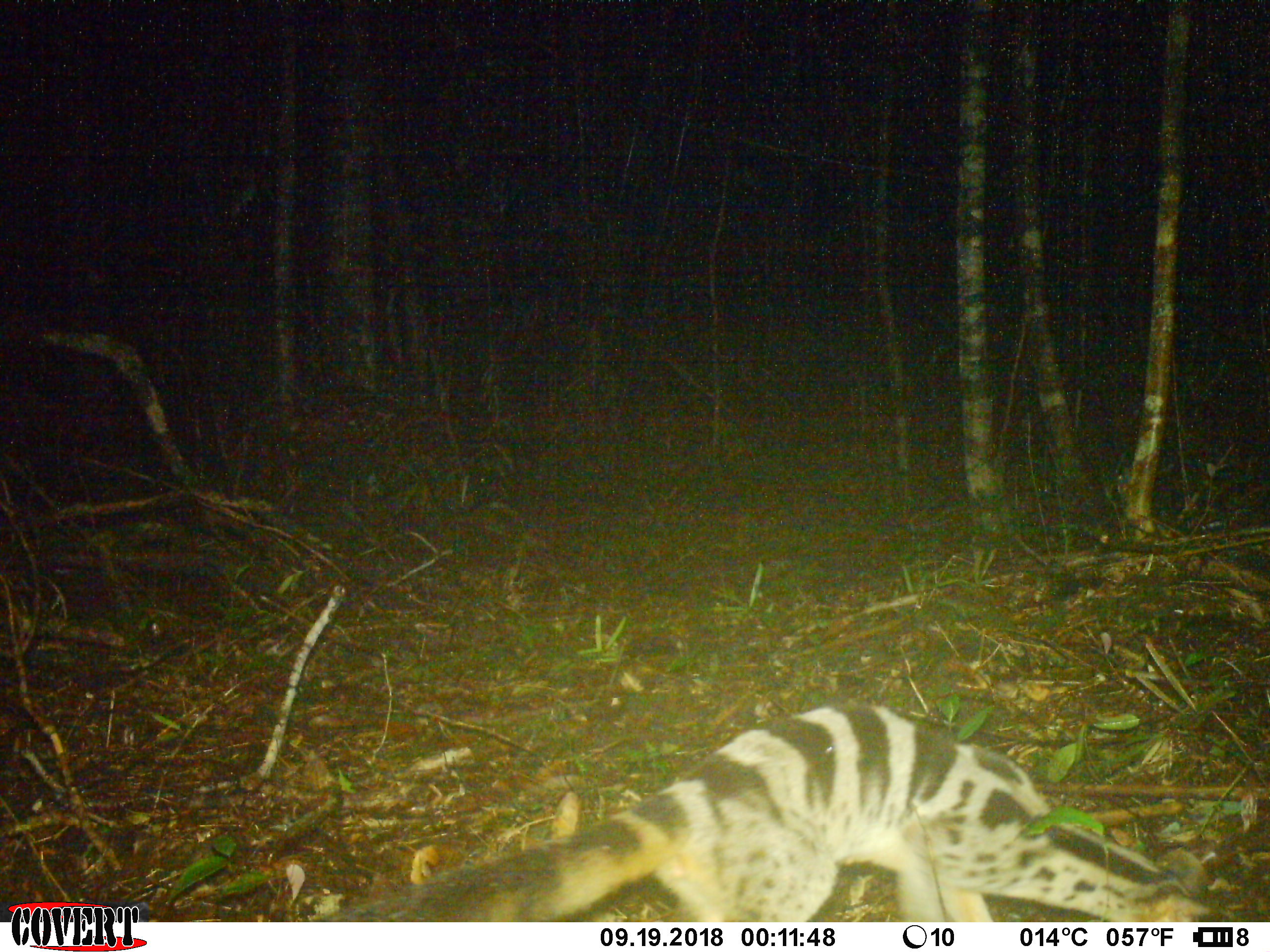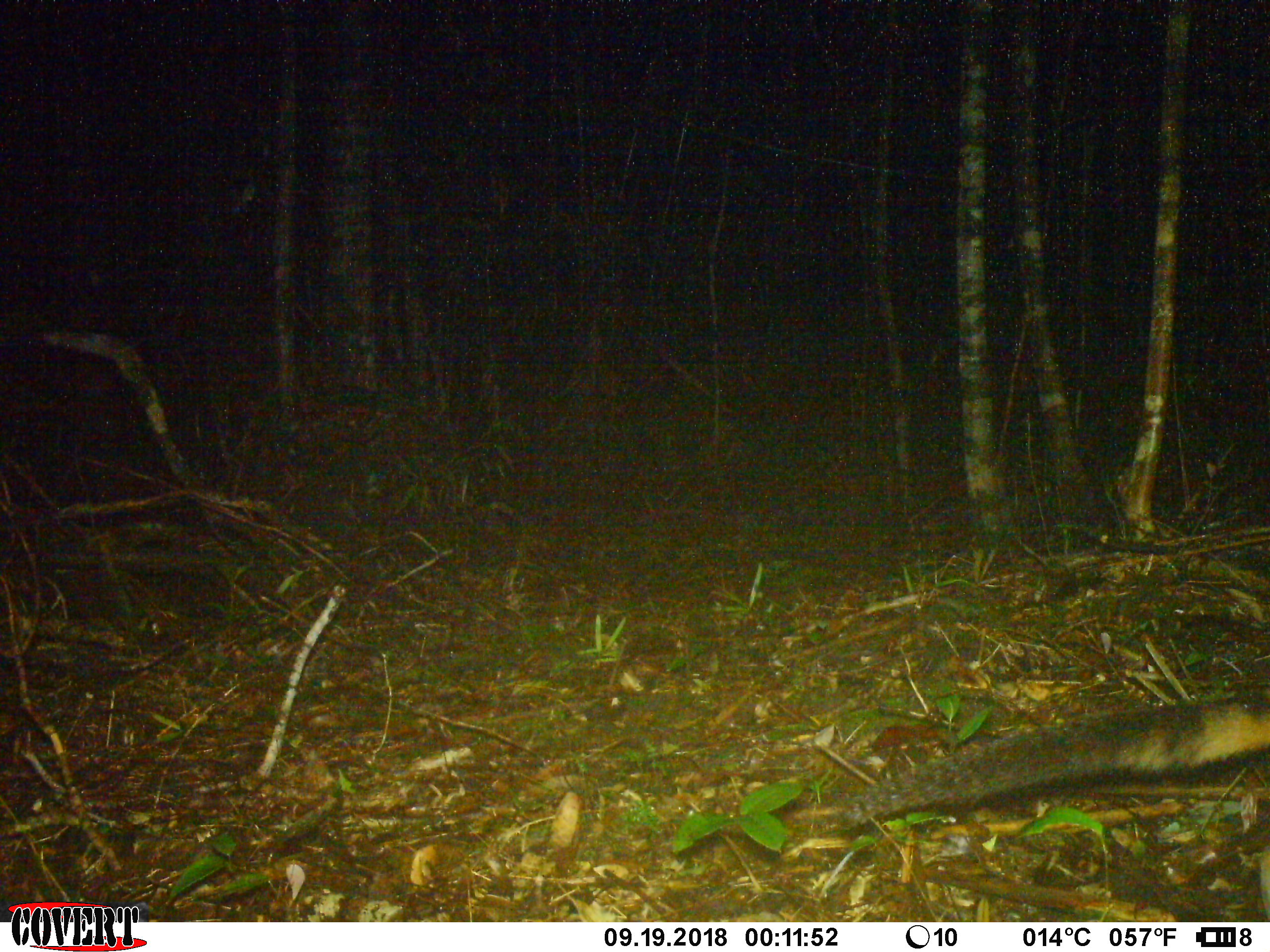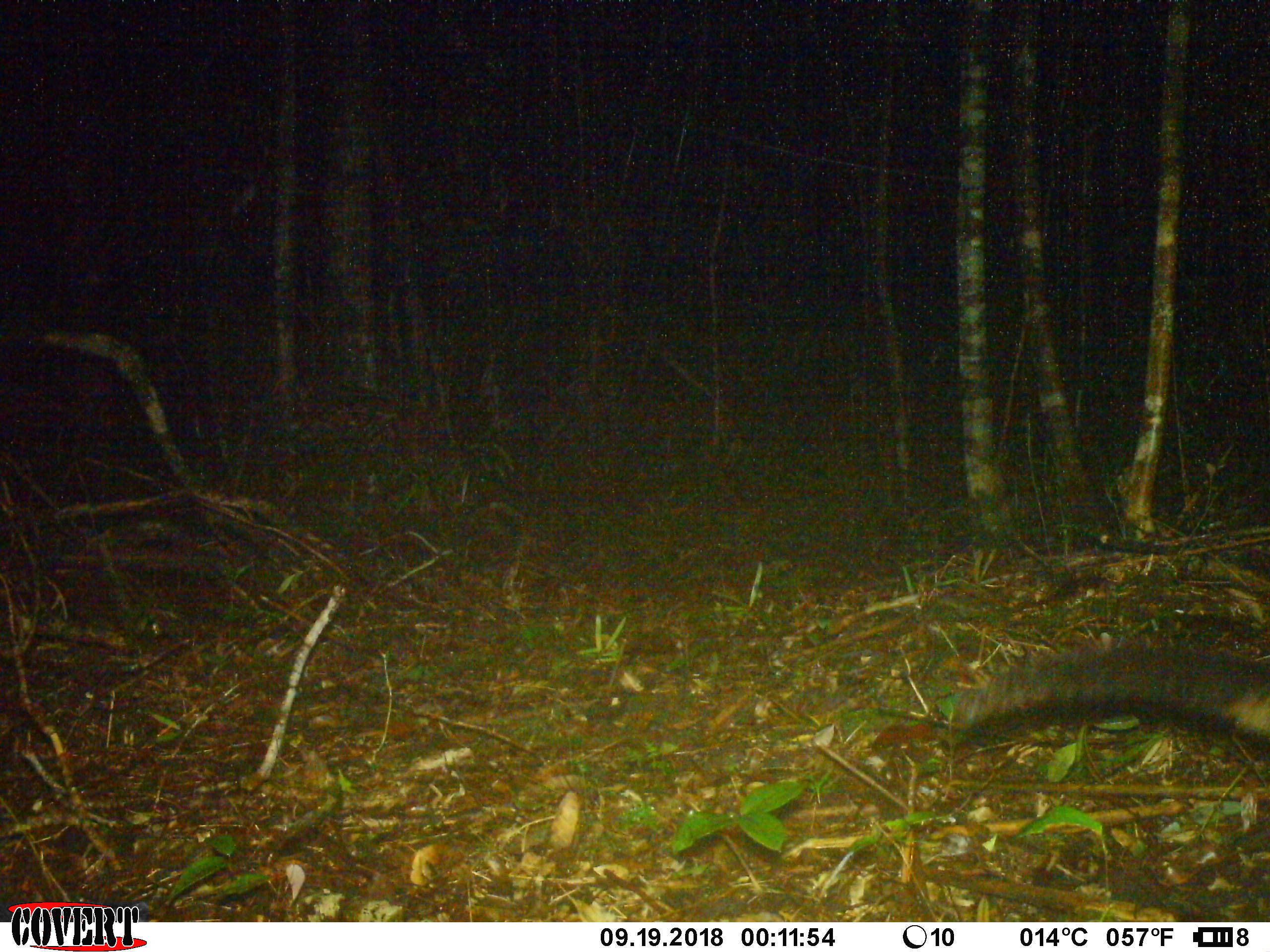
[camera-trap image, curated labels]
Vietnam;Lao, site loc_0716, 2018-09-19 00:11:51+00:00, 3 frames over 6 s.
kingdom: Animalia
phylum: Chordata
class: Mammalia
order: Carnivora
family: Viverridae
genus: Chrotogale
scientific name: Chrotogale owstoni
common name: owston's civet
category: owstons civet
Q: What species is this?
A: Owstons civet (owston's civet) (Chrotogale owstoni).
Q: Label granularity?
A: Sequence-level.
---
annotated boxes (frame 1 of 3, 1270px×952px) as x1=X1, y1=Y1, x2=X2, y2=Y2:
owstons civet: x1=306, y1=701, x2=1247, y2=922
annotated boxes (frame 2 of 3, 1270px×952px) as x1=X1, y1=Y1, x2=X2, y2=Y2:
owstons civet: x1=837, y1=678, x2=1270, y2=921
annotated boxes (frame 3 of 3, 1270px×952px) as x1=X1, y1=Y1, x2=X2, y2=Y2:
owstons civet: x1=954, y1=646, x2=1270, y2=743